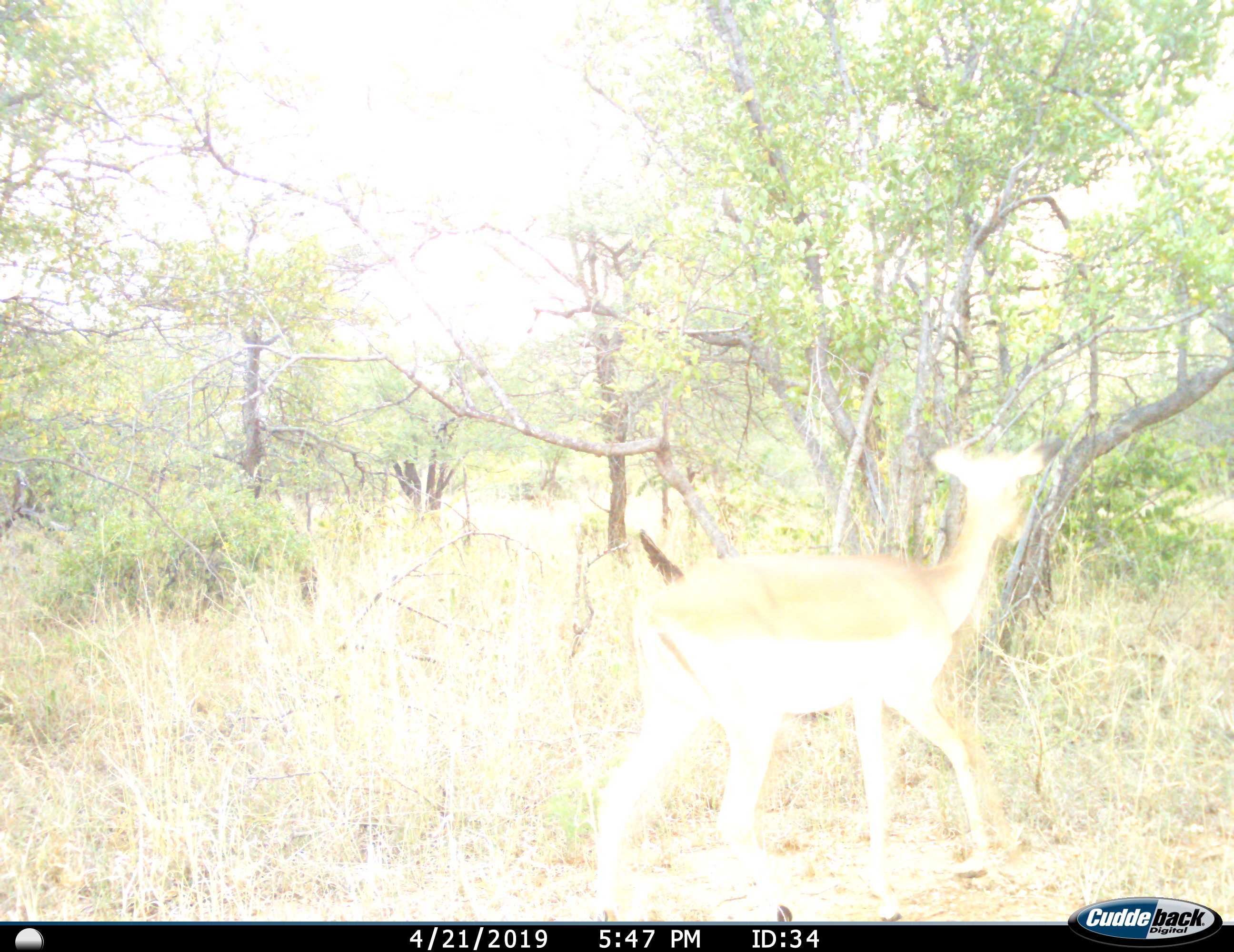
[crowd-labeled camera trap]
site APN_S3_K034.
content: unidentified animal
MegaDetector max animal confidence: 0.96